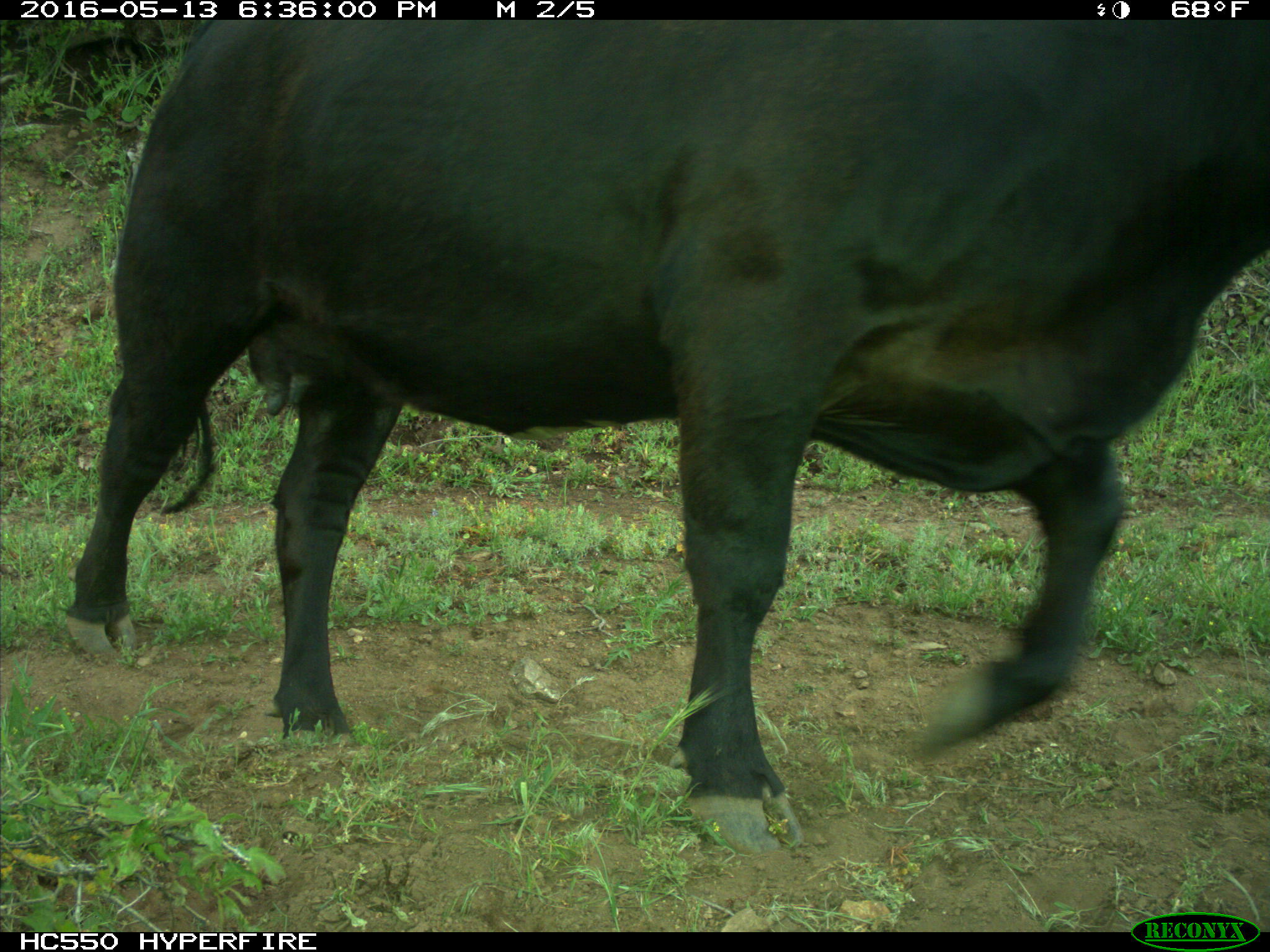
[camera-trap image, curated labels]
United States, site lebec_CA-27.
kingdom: Animalia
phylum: Chordata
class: Mammalia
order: Artiodactyla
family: Bovidae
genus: Bos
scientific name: Bos taurus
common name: domestic cow